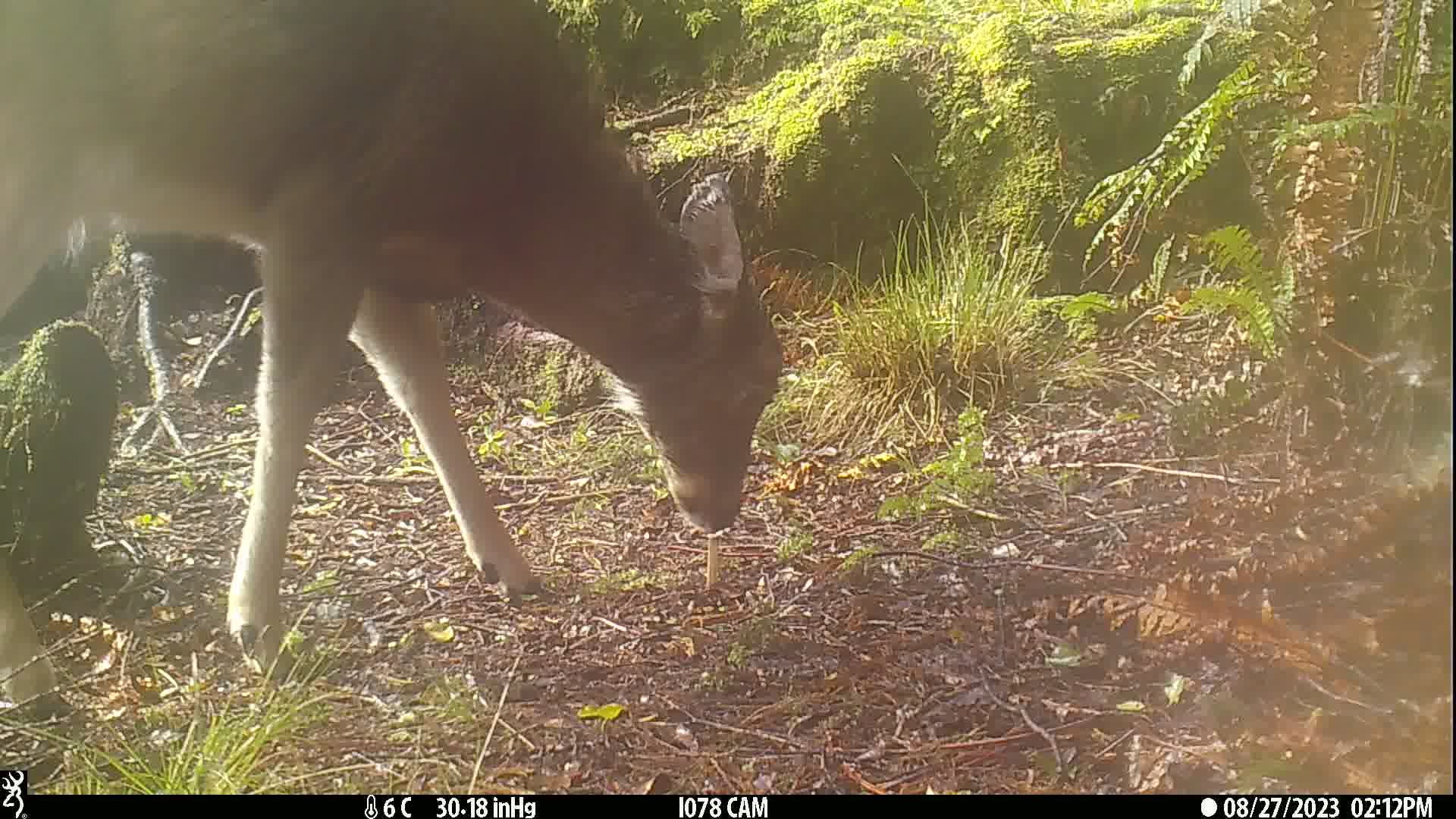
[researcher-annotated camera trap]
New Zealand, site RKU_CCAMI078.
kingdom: Animalia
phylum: Chordata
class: Mammalia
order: Artiodactyla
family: Cervidae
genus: Odocoileus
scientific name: Odocoileus virginianus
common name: white-tailed deer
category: white tailed deer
White tailed deer (white-tailed deer) (Odocoileus virginianus).